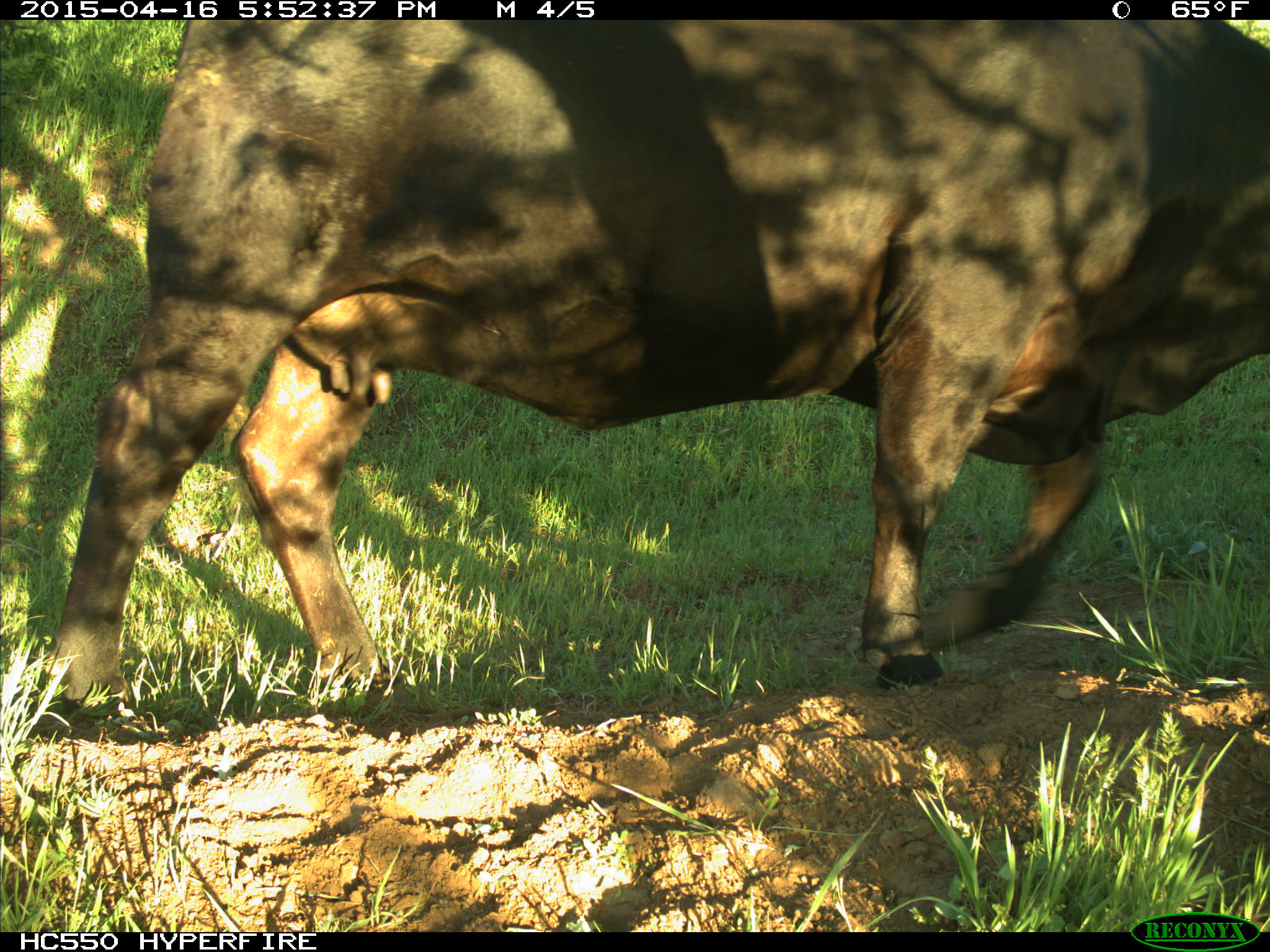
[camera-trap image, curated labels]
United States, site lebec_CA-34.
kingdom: Animalia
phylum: Chordata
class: Mammalia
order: Artiodactyla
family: Bovidae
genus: Bos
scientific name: Bos taurus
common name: domestic cow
Bos taurus (domestic cow).